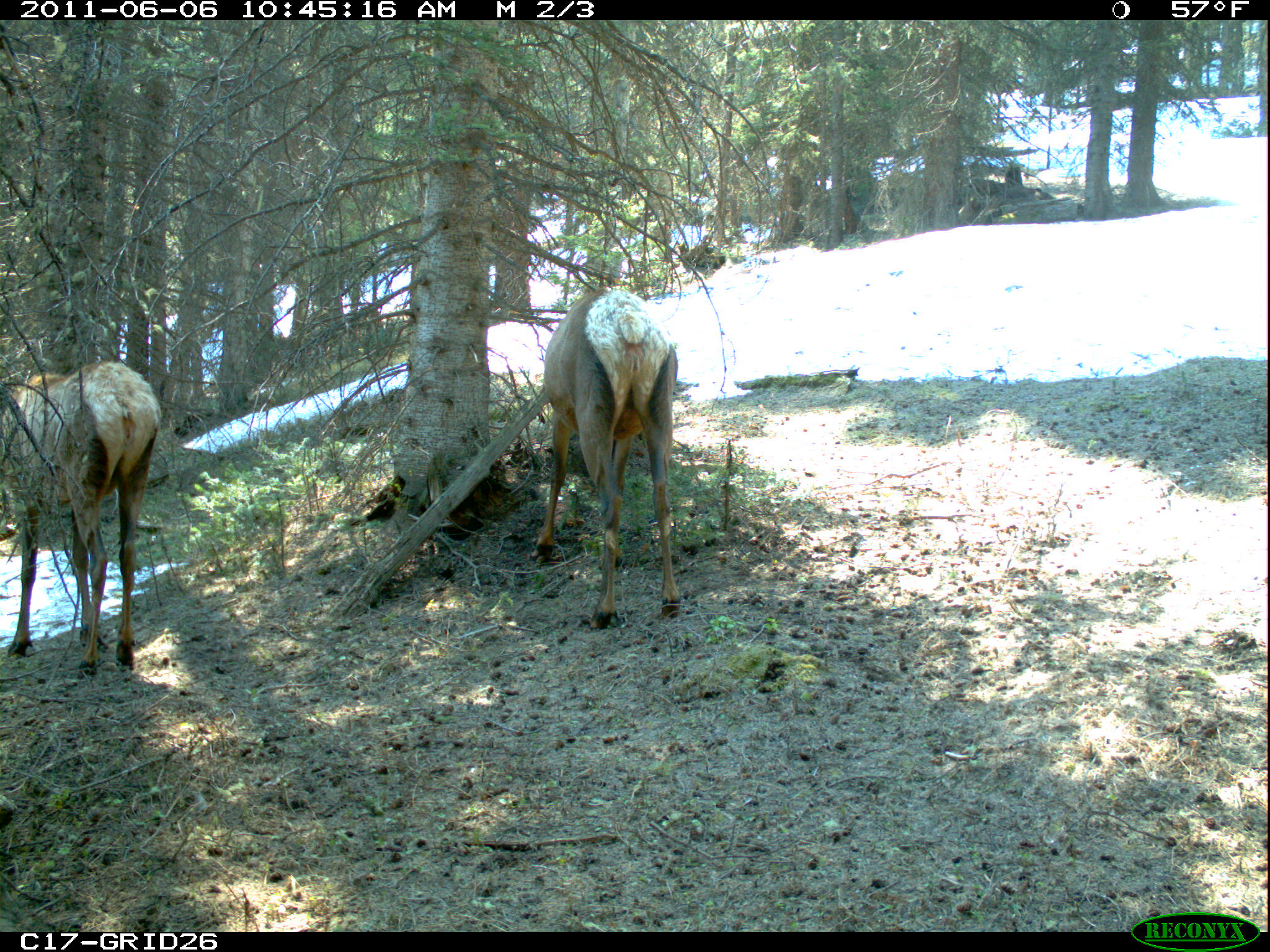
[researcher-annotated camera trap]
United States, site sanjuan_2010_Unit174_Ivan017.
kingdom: Animalia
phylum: Chordata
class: Mammalia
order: Artiodactyla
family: Cervidae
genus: Cervus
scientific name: Cervus elaphus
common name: red deer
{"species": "Cervus elaphus (red deer)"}